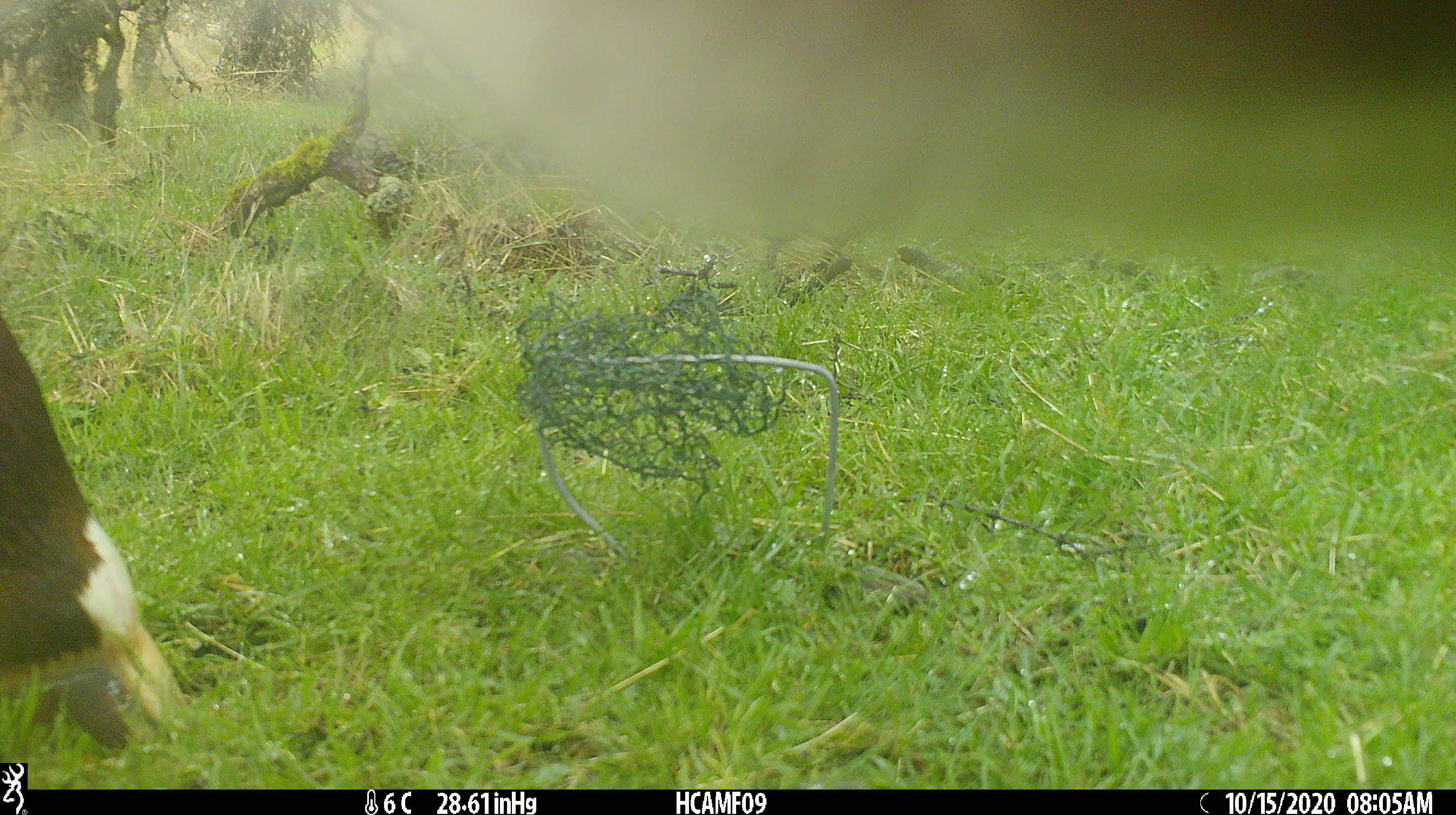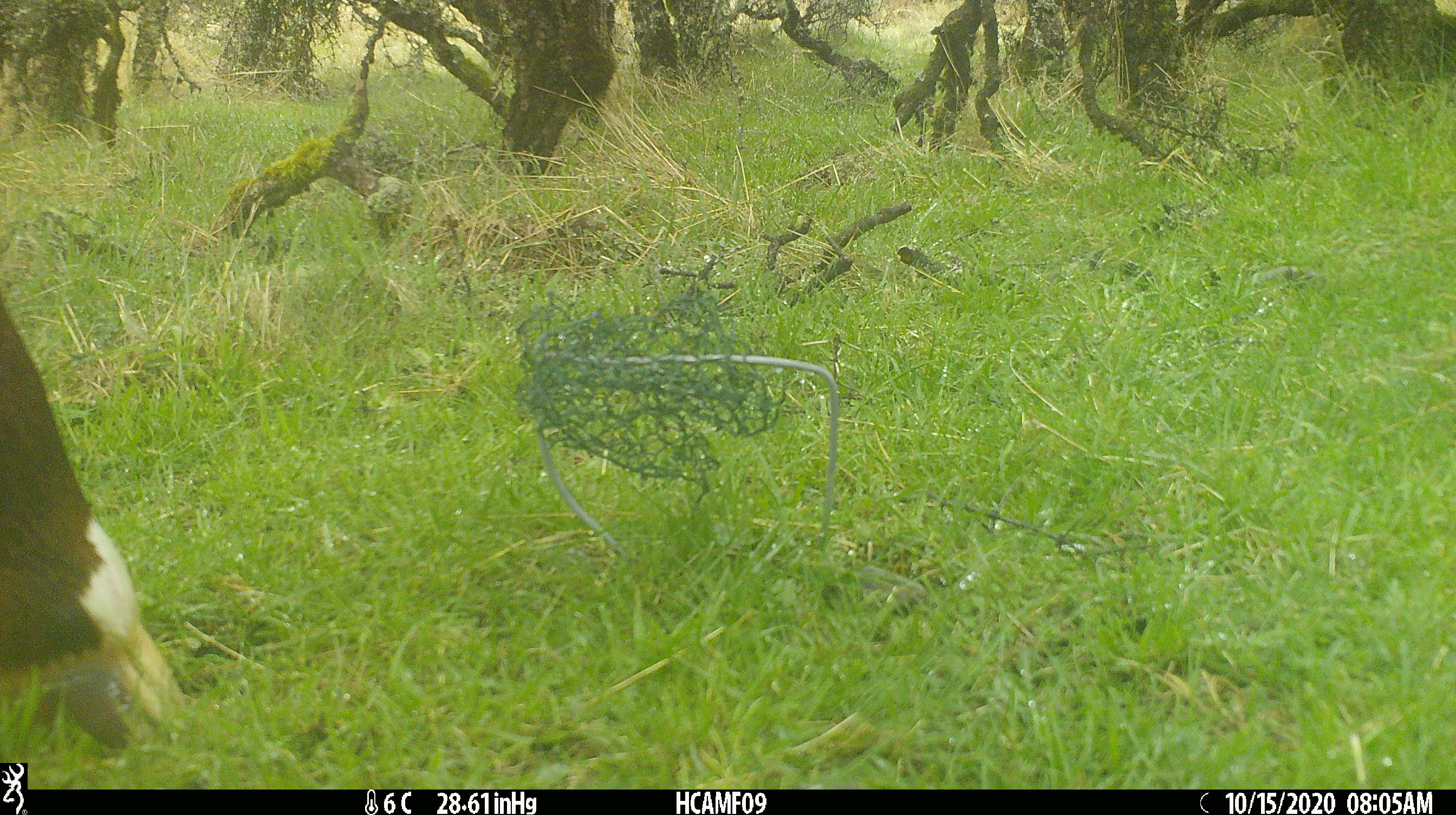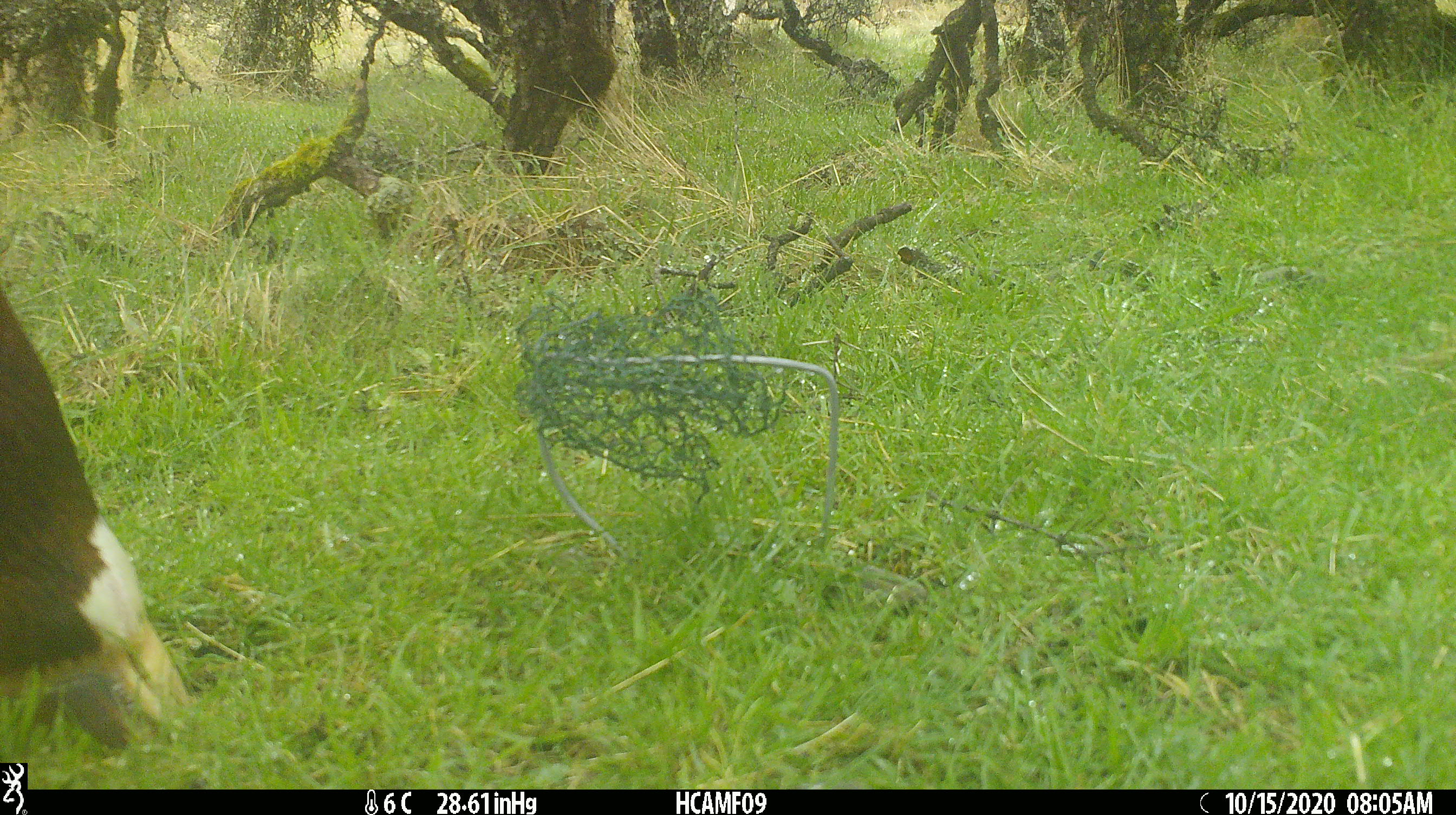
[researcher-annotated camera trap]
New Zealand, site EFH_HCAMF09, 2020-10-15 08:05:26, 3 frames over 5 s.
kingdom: Animalia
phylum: Chordata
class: Mammalia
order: Artiodactyla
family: Bovidae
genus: Bos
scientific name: Bos taurus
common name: domestic cow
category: cow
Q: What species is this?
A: Cow (domestic cow) (Bos taurus).